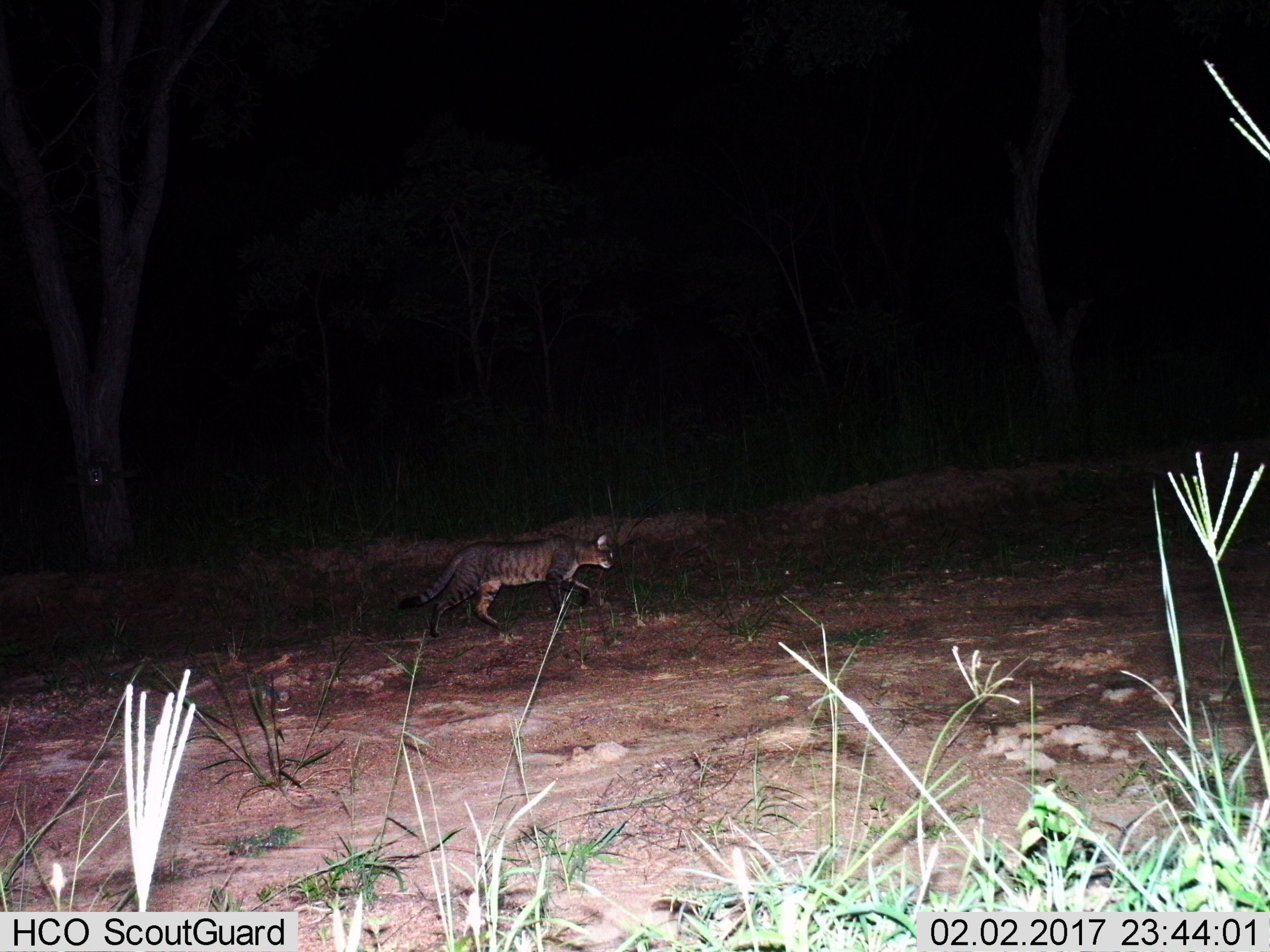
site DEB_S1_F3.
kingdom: Animalia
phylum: Chordata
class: Mammalia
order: Carnivora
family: Felidae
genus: Felis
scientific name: Felis lybica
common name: african wild cat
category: africanwildcat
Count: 1.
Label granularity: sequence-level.